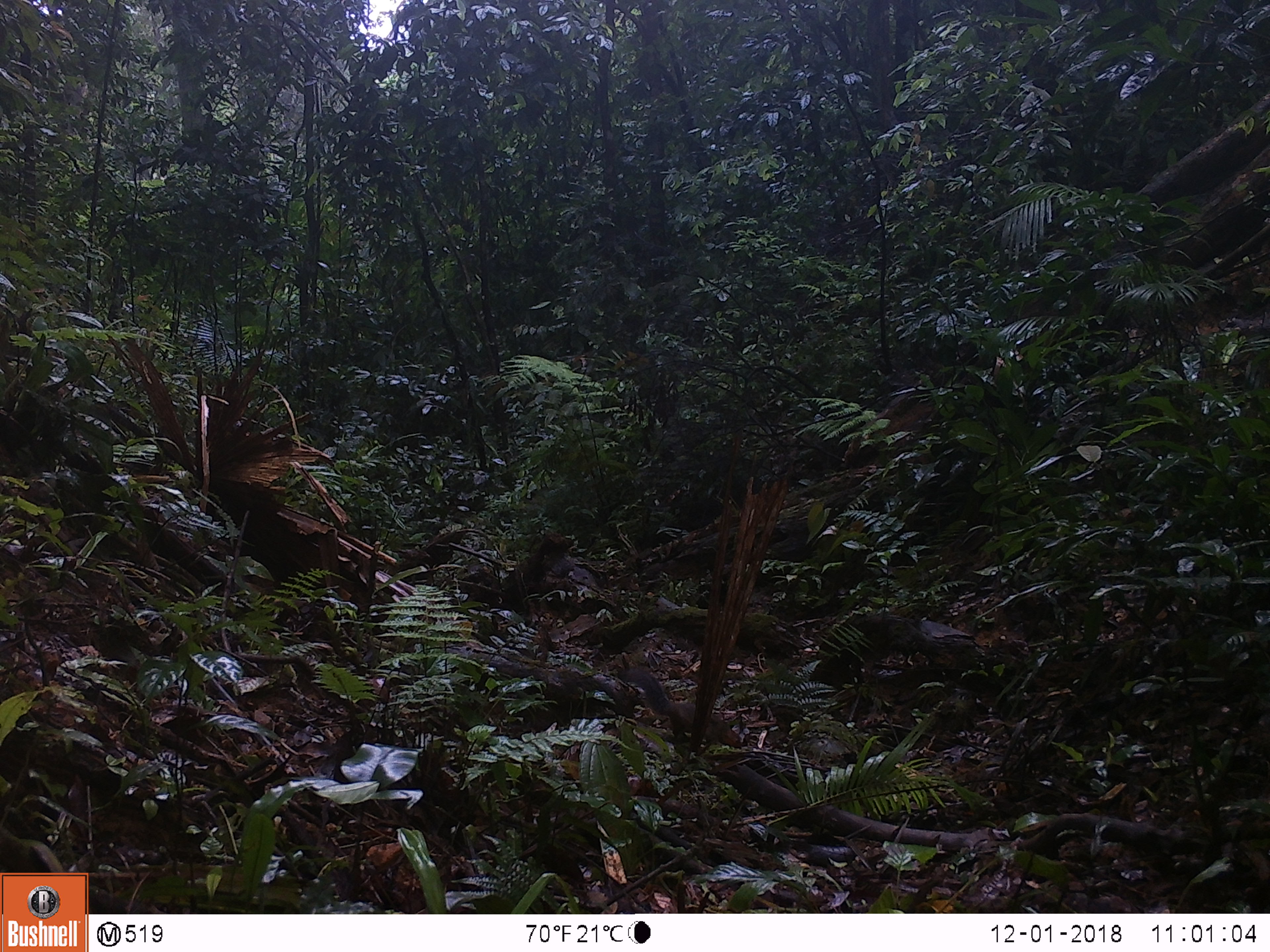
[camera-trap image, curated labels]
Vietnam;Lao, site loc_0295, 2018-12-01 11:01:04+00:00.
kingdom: Animalia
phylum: Chordata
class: Mammalia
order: Rodentia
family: Sciuridae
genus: Dremomys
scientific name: Dremomys rufigenis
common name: red-cheeked squirrel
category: red cheeked squirrel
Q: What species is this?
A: Red cheeked squirrel (red-cheeked squirrel) (Dremomys rufigenis).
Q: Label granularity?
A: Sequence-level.